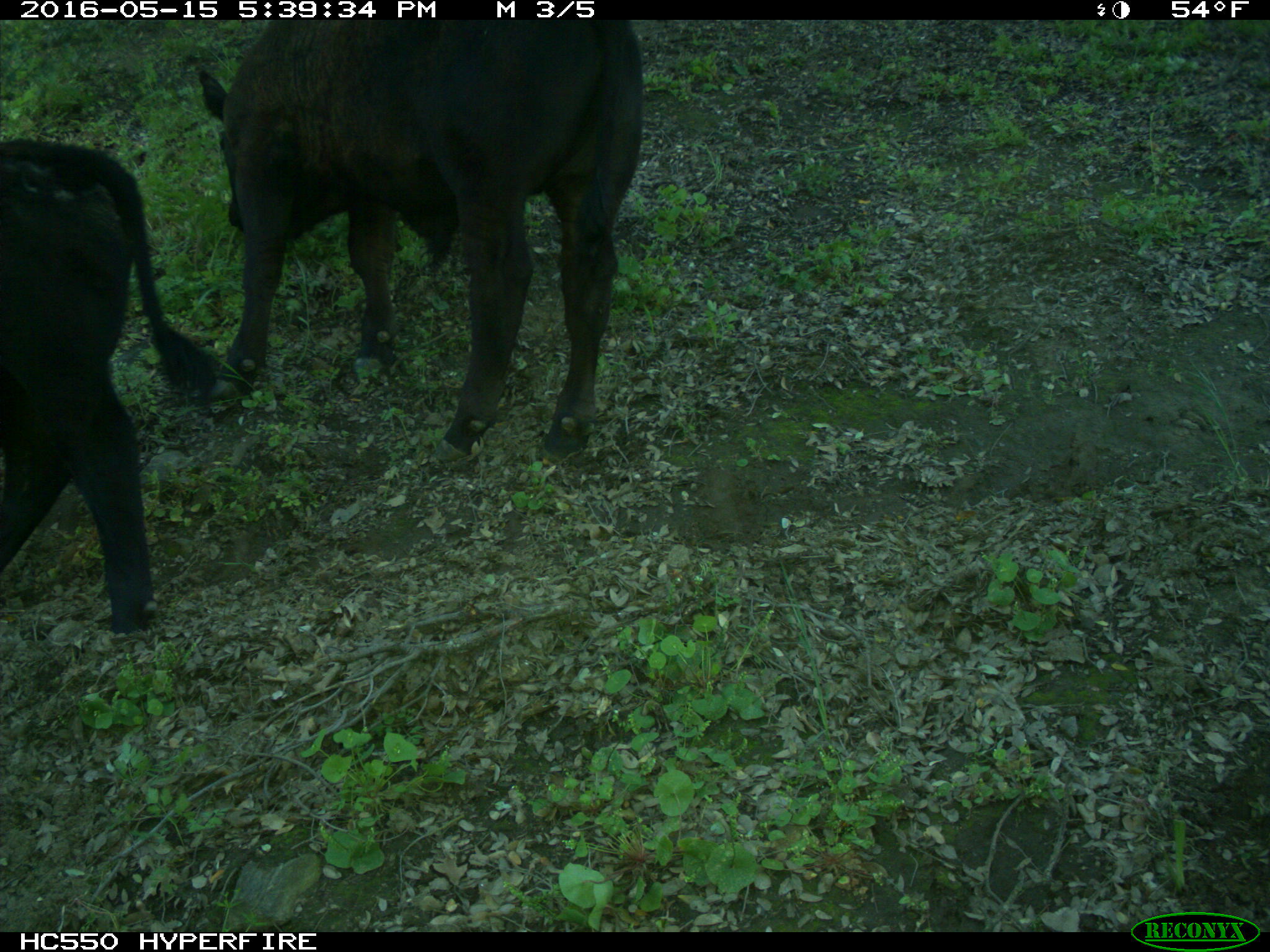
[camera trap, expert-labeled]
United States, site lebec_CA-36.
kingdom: Animalia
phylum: Chordata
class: Mammalia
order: Artiodactyla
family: Bovidae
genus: Bos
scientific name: Bos taurus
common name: domestic cow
Bos taurus (domestic cow).